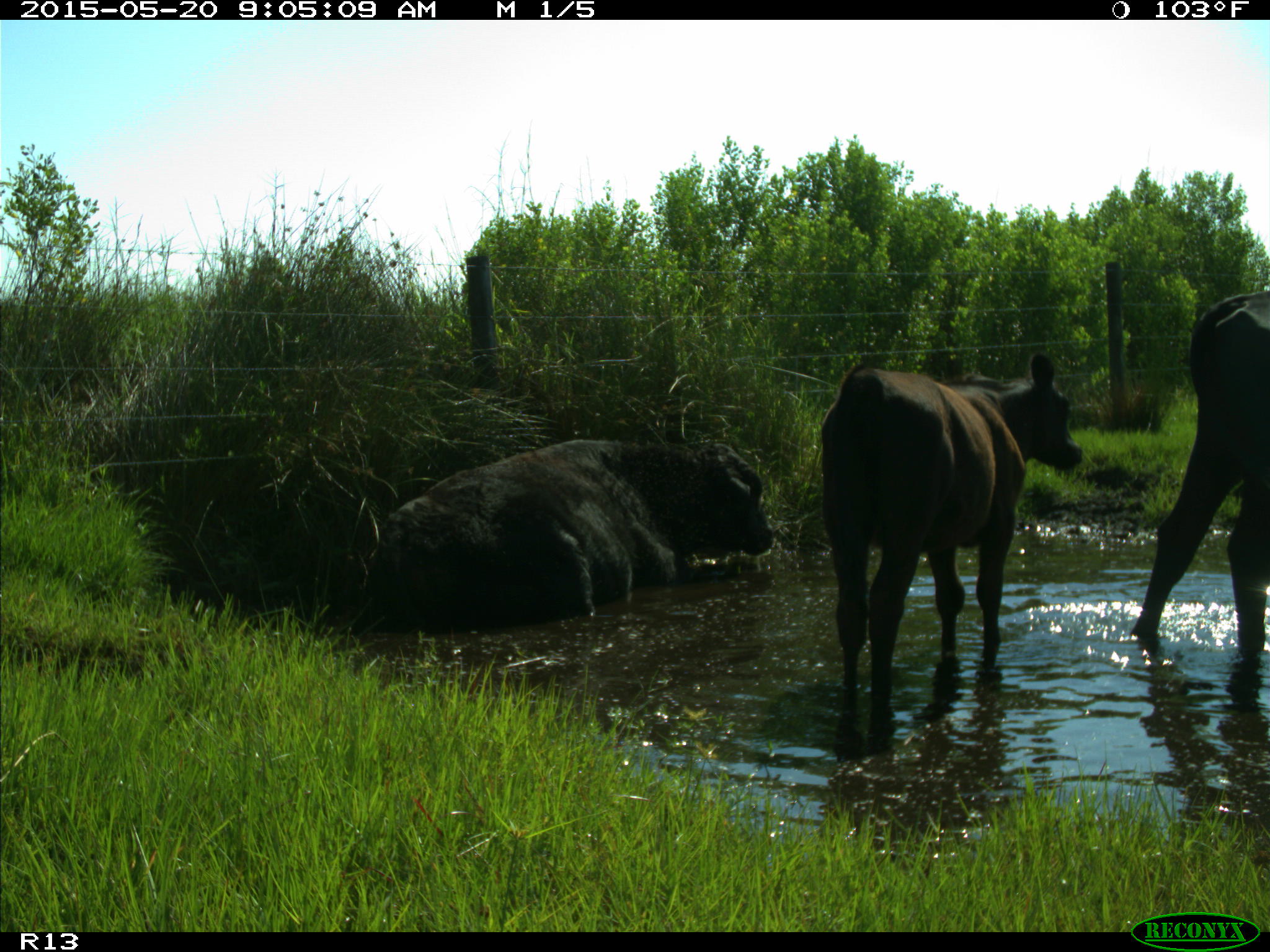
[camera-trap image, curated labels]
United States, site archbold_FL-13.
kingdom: Animalia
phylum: Chordata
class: Mammalia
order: Artiodactyla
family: Bovidae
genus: Bos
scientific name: Bos taurus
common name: domestic cow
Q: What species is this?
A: Bos taurus (domestic cow).